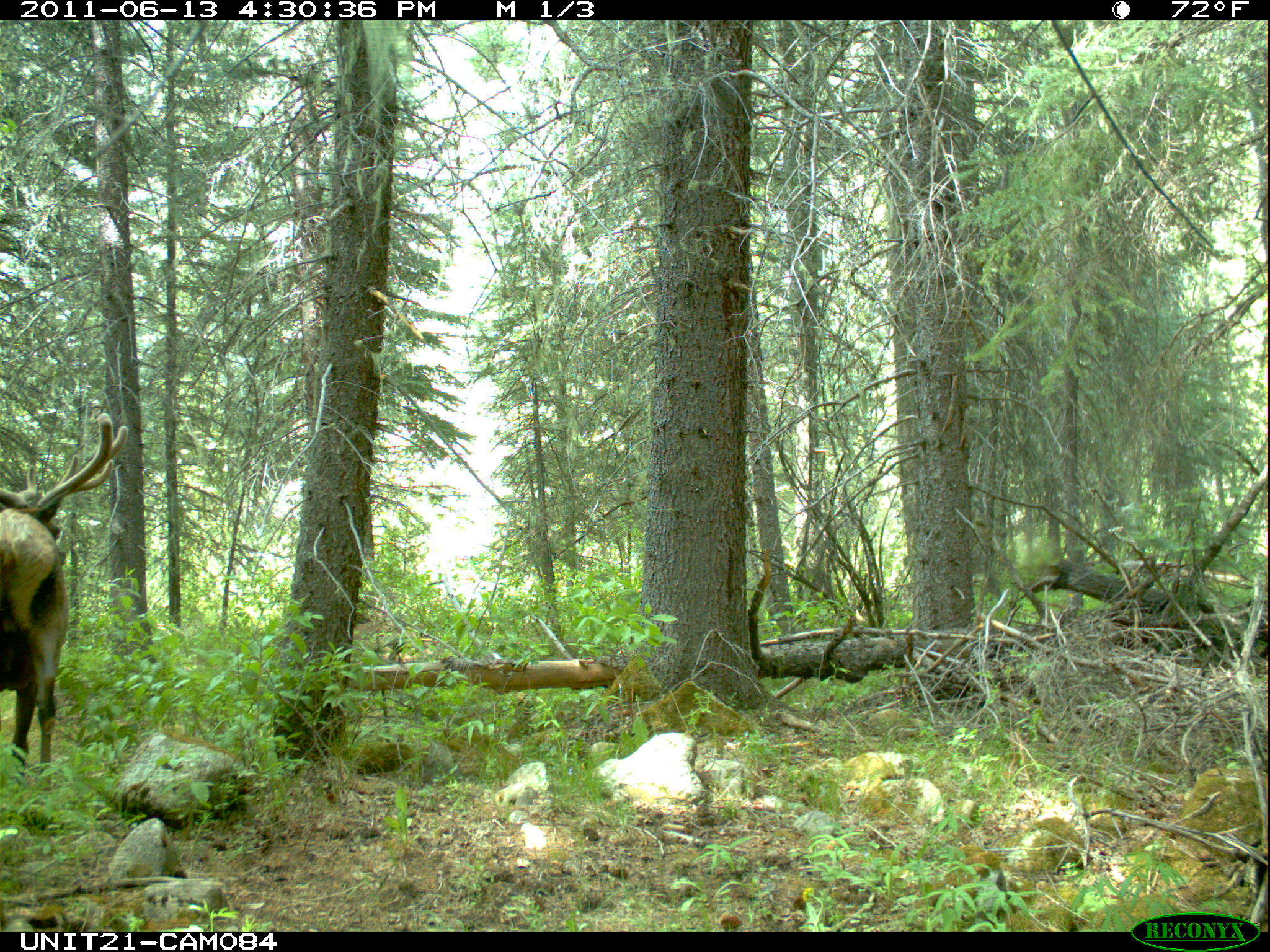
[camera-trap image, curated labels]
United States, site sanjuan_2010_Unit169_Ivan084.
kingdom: Animalia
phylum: Chordata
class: Mammalia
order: Artiodactyla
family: Cervidae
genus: Cervus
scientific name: Cervus elaphus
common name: red deer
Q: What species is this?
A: Cervus elaphus (red deer).